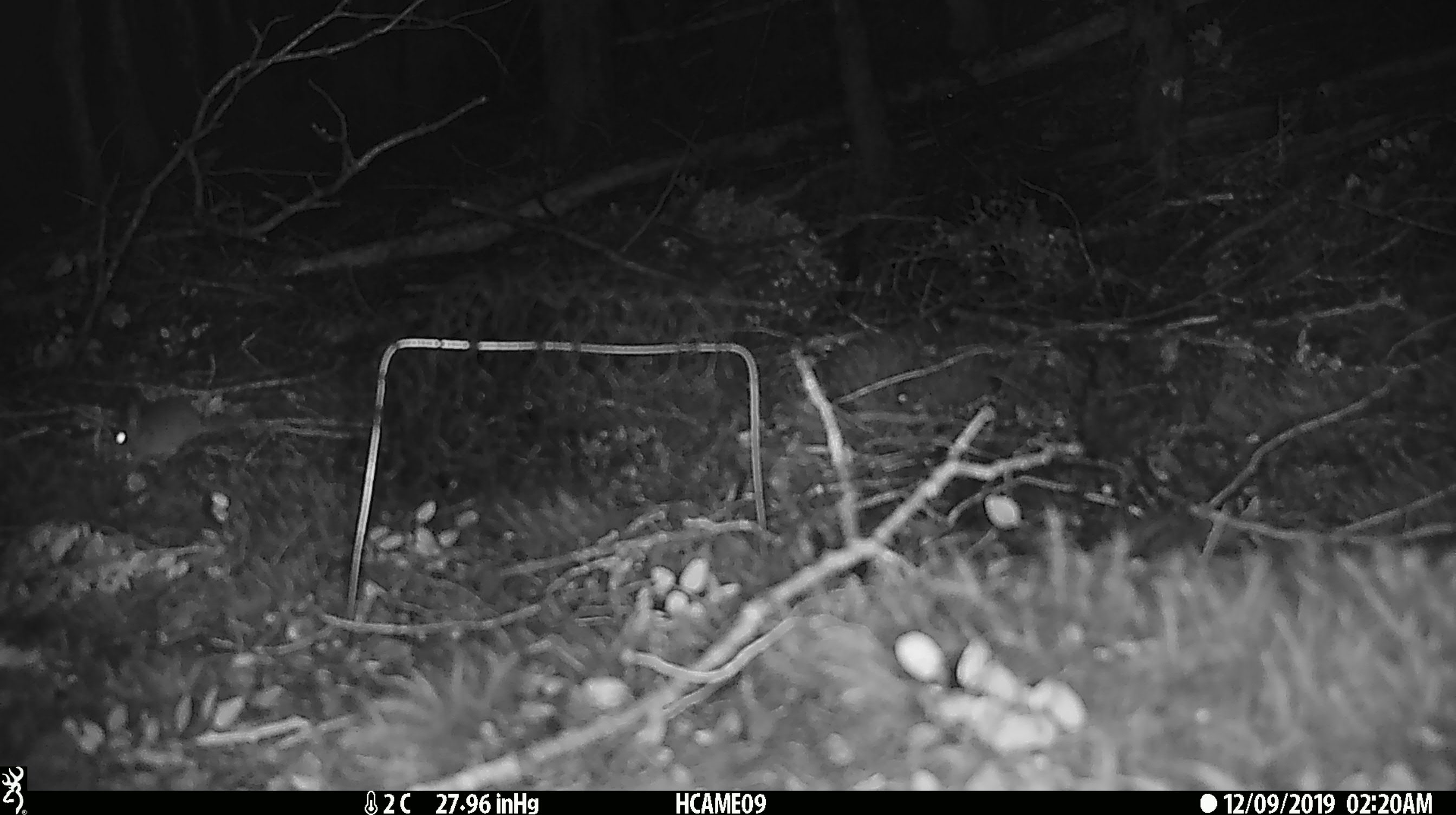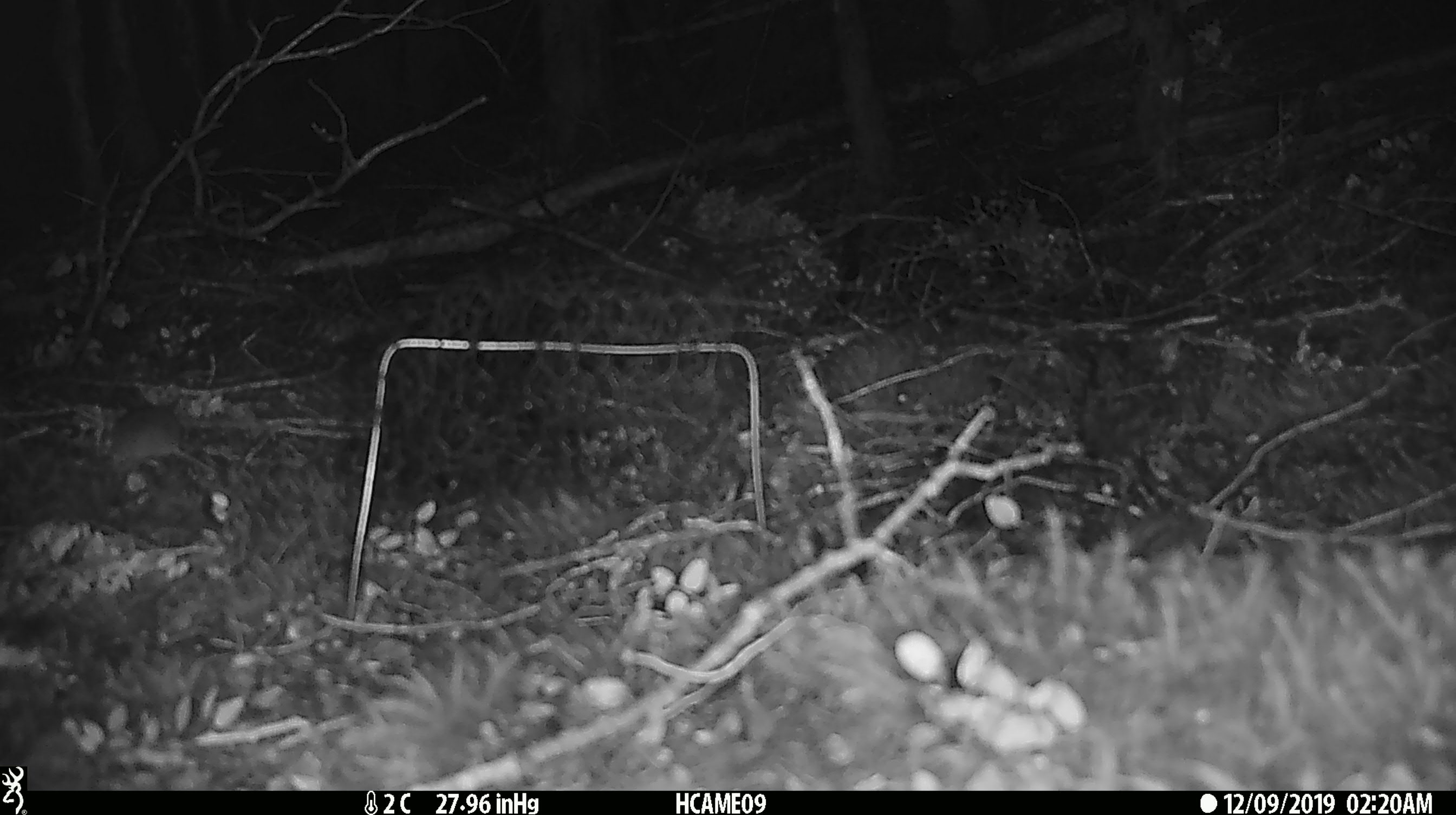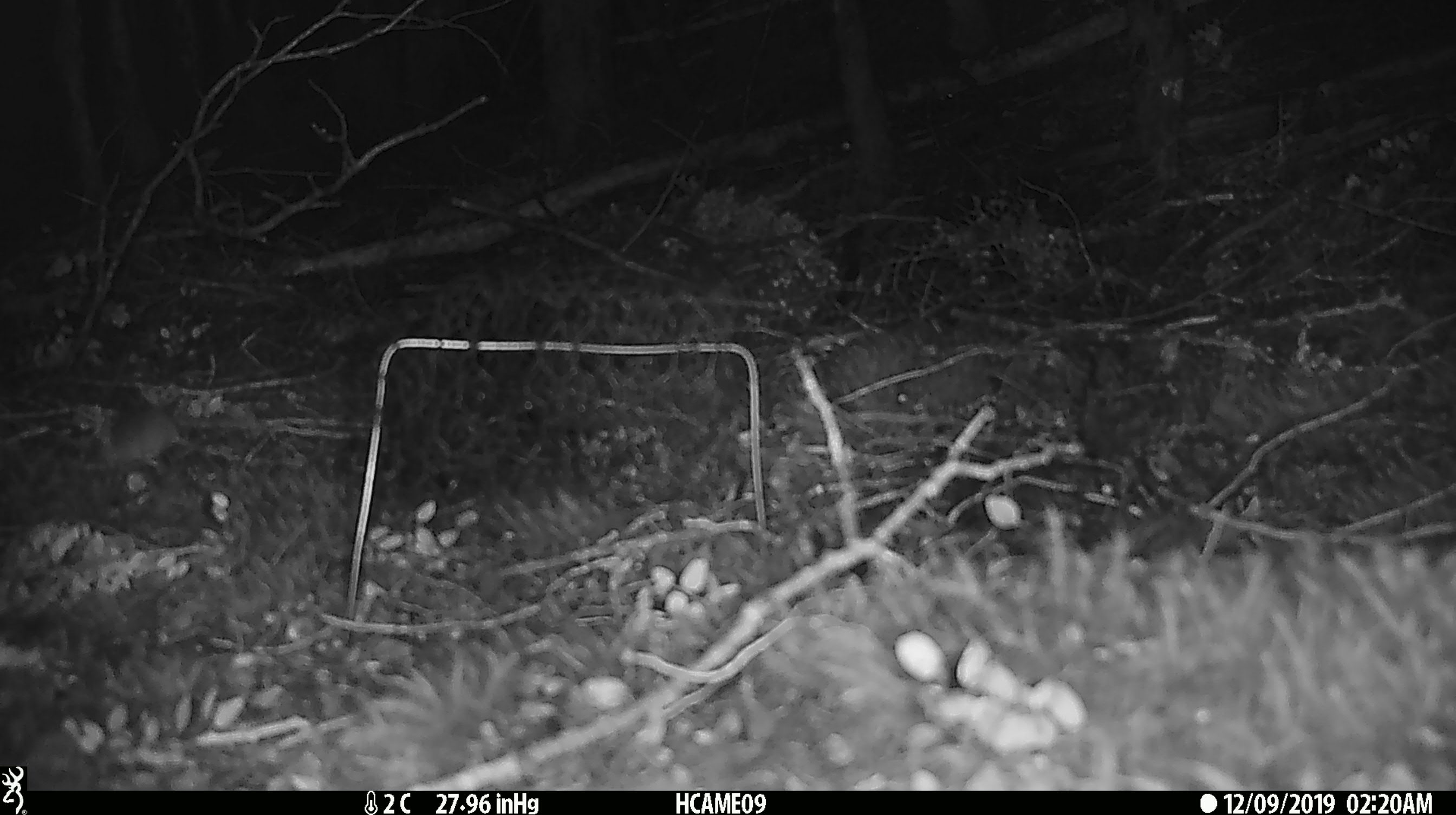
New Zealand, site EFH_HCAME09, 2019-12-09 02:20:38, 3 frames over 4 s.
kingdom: Animalia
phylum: Chordata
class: Mammalia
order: Rodentia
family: Muridae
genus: Mus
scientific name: Mus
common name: mouse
Mouse (Mus).